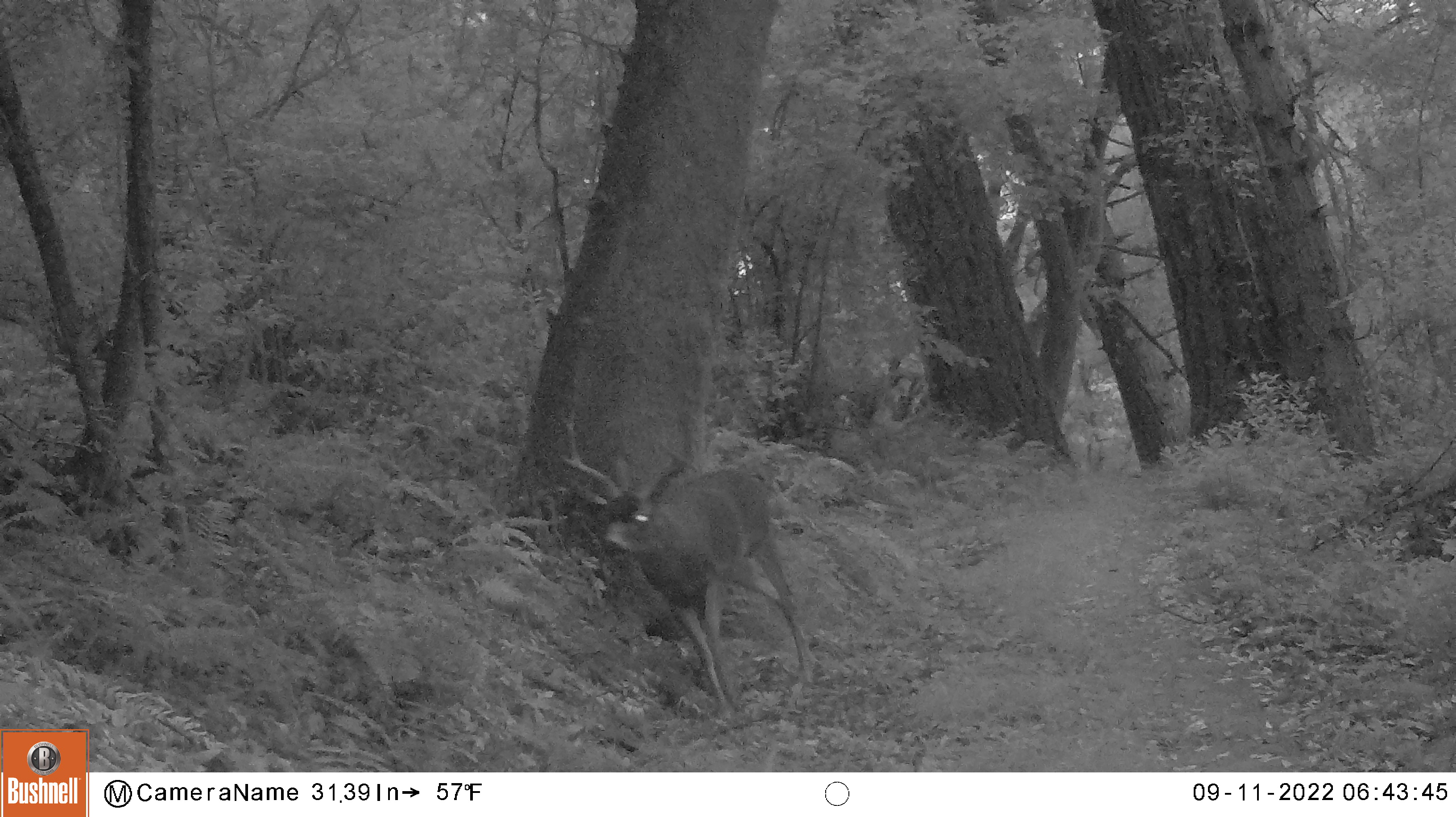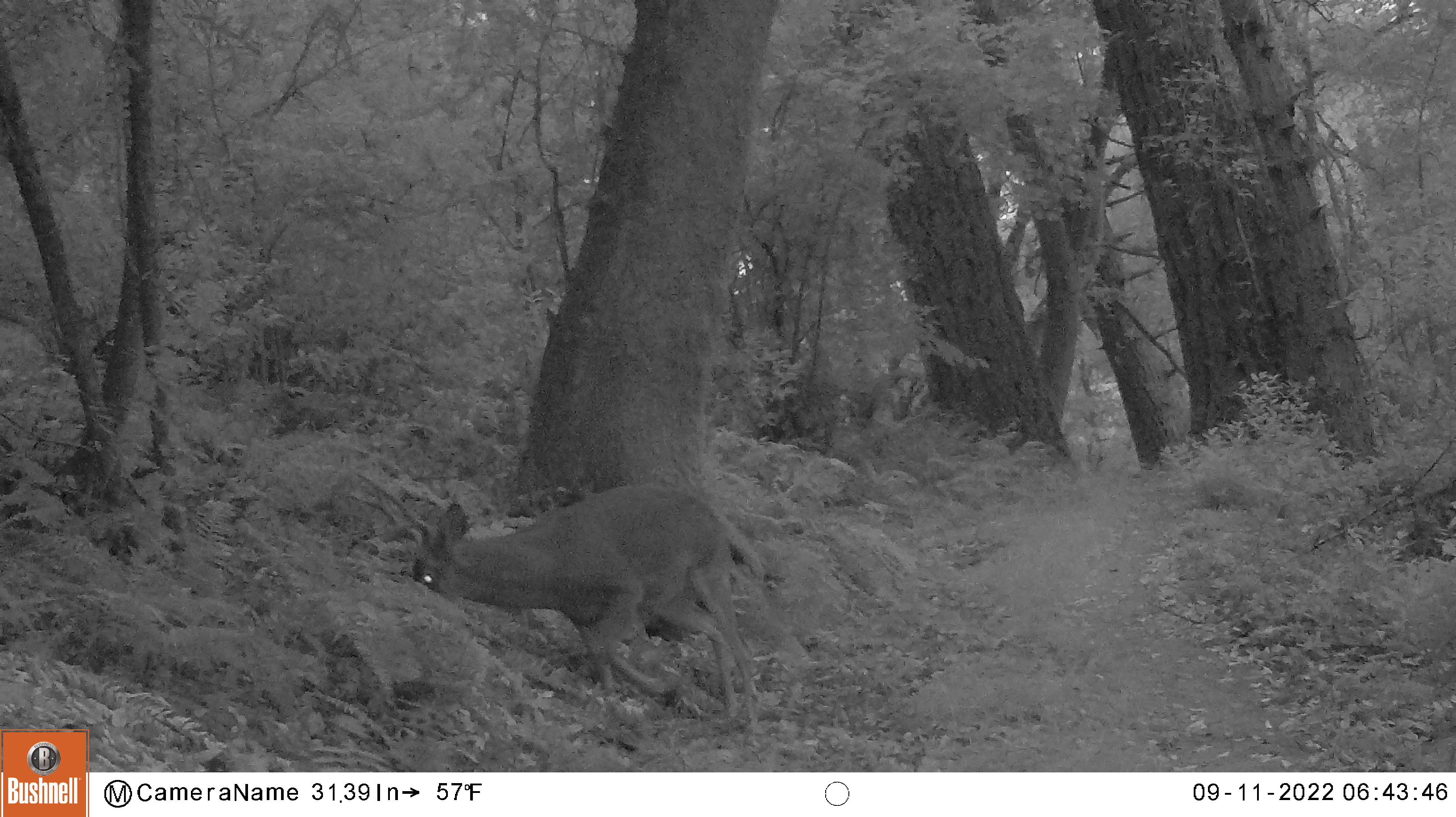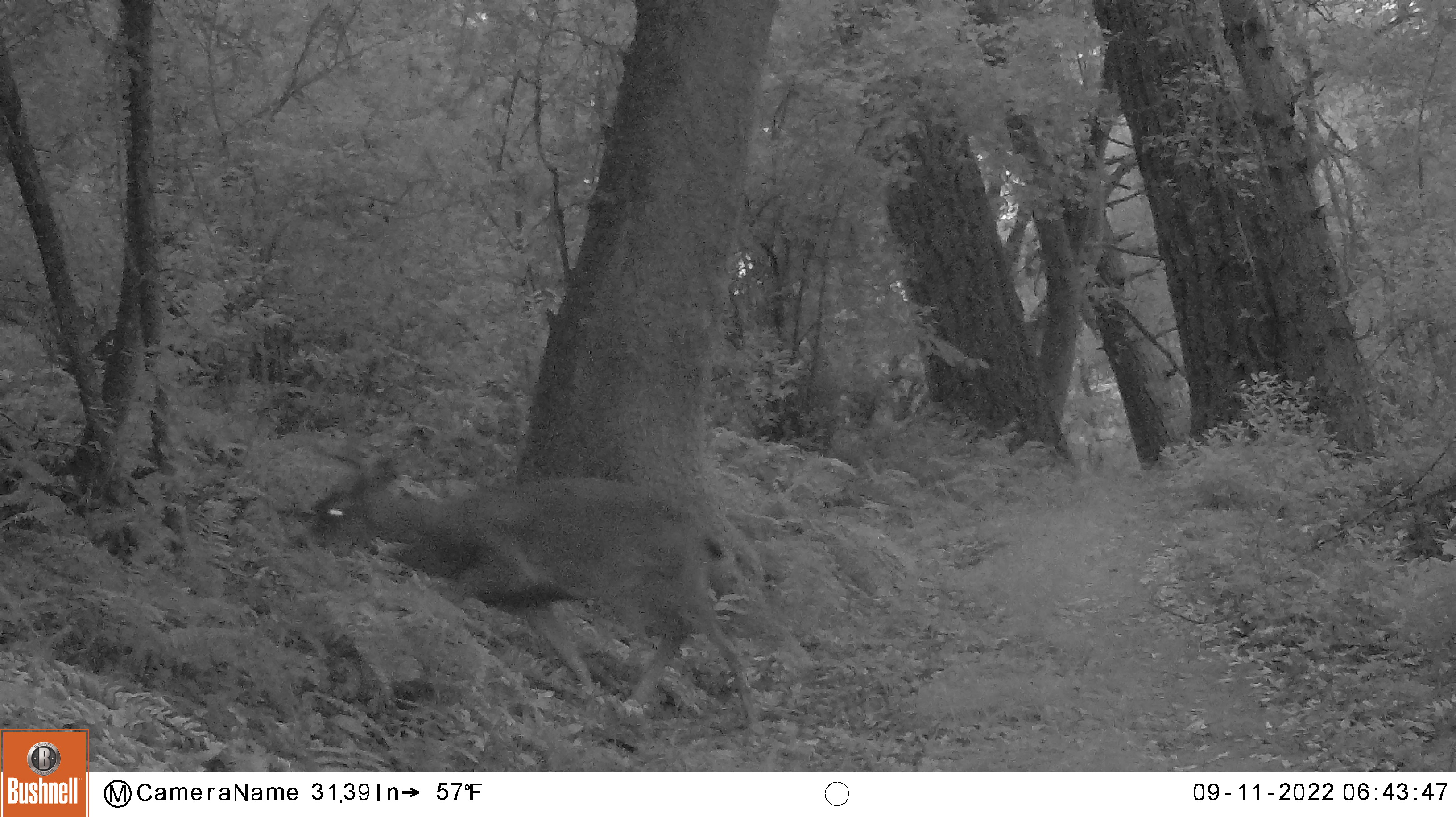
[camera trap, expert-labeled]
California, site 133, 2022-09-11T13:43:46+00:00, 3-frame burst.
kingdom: Animalia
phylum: Chordata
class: Mammalia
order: Artiodactyla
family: Cervidae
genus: Odocoileus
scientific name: Odocoileus hemionus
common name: mule deer